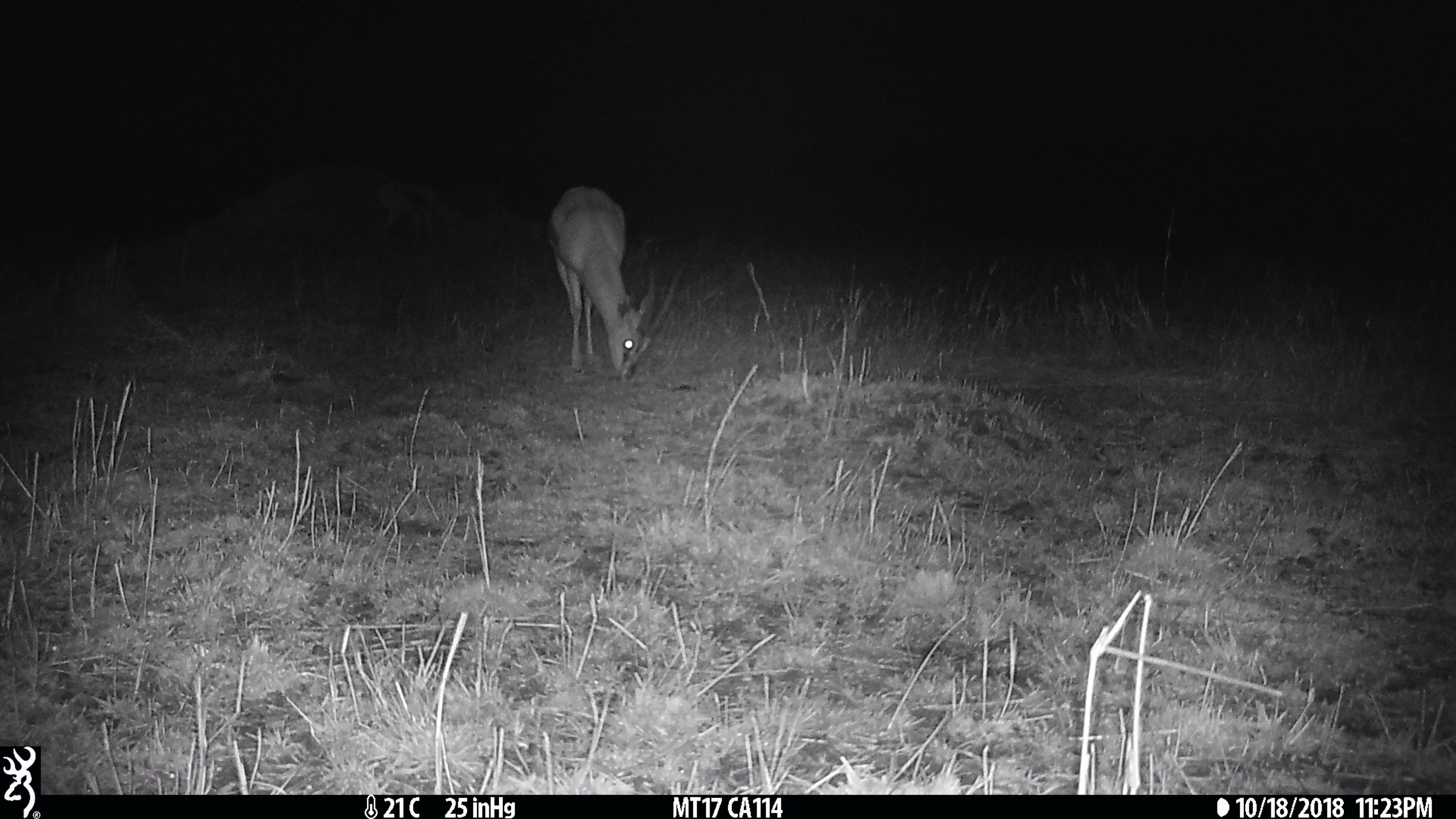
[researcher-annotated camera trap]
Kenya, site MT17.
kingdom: Animalia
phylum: Chordata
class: Mammalia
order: Artiodactyla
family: Bovidae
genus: Eudorcas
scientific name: Eudorcas thomsonii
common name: thomon's gazelle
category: gazelle thomsons